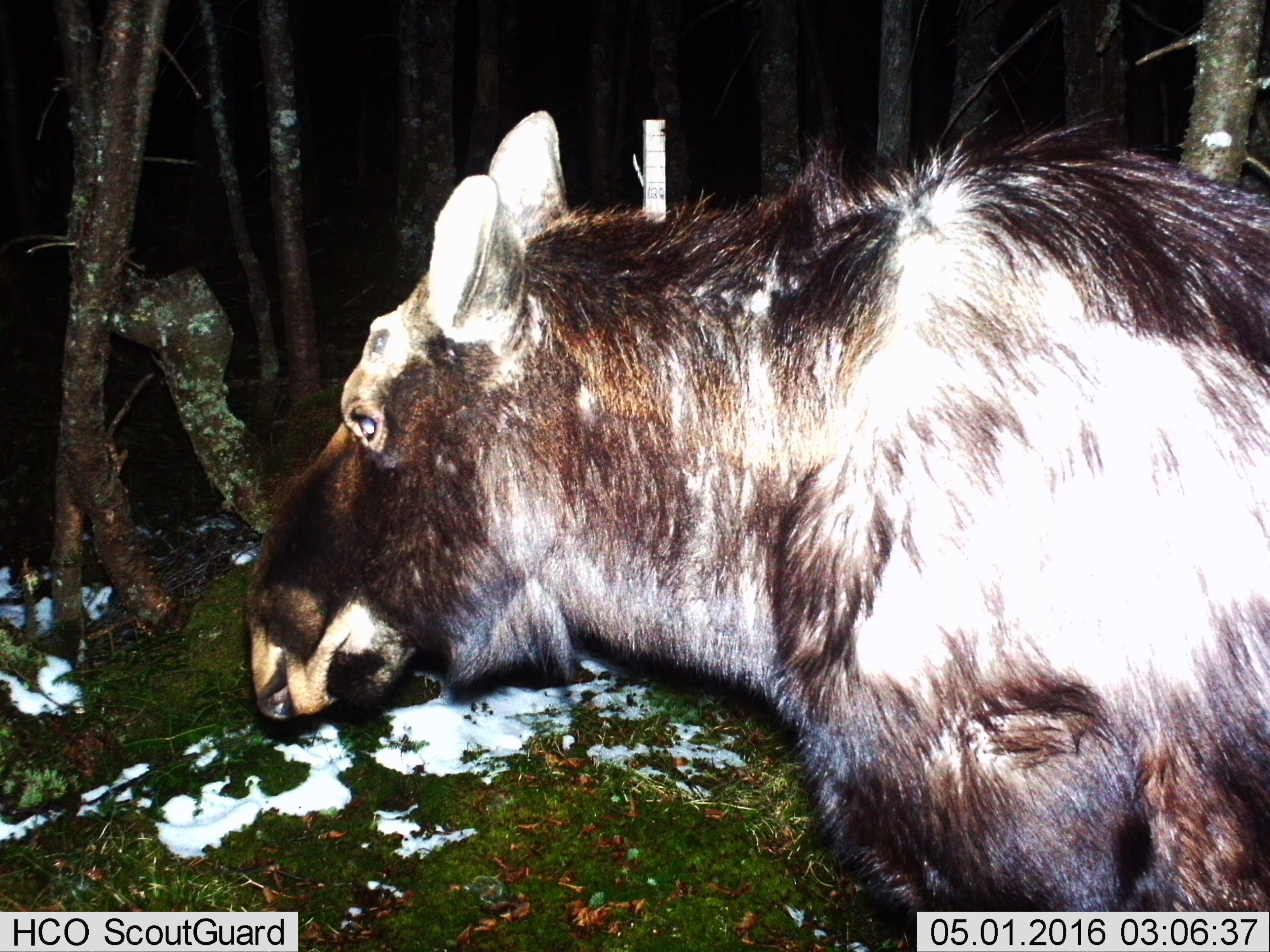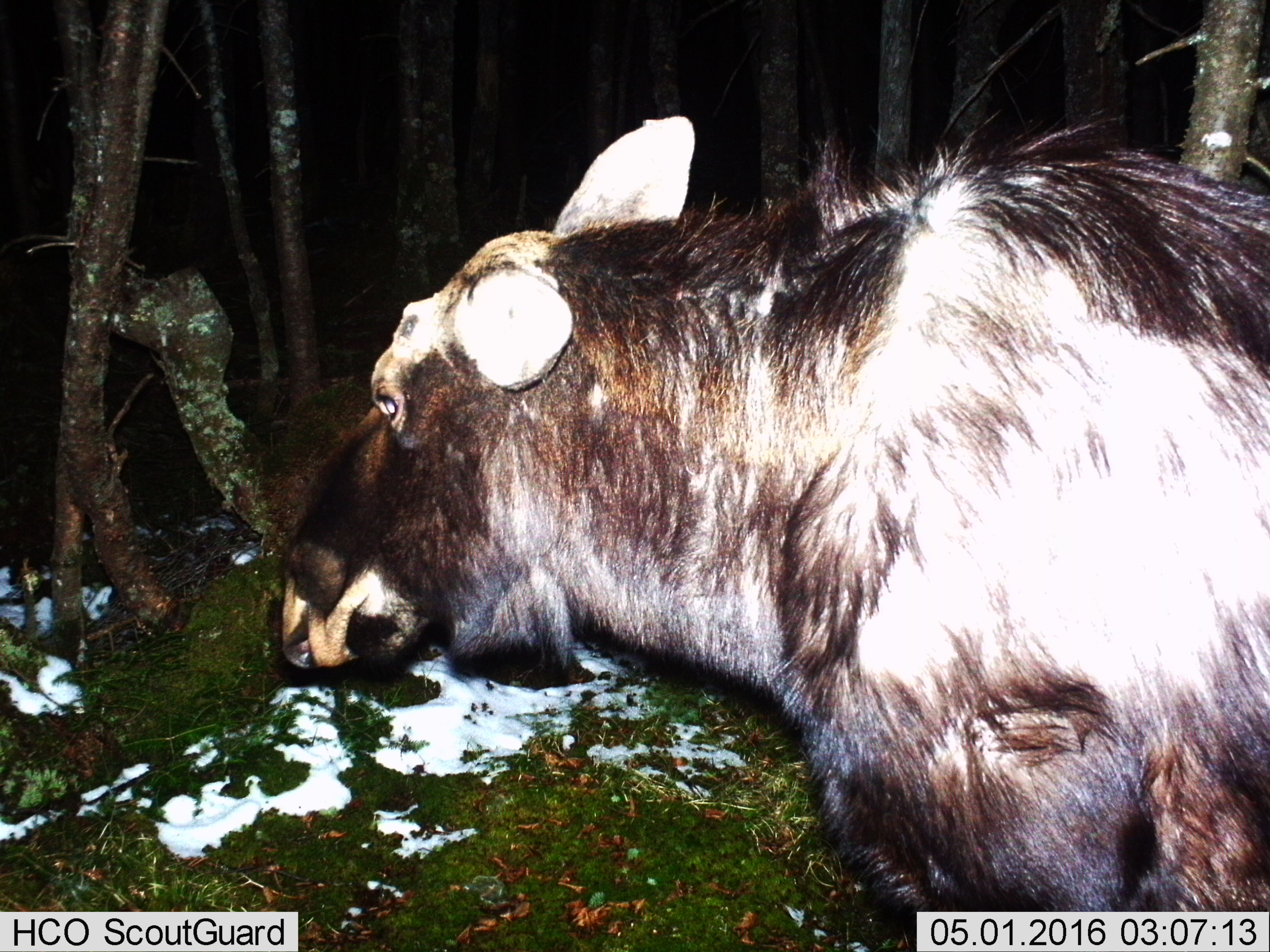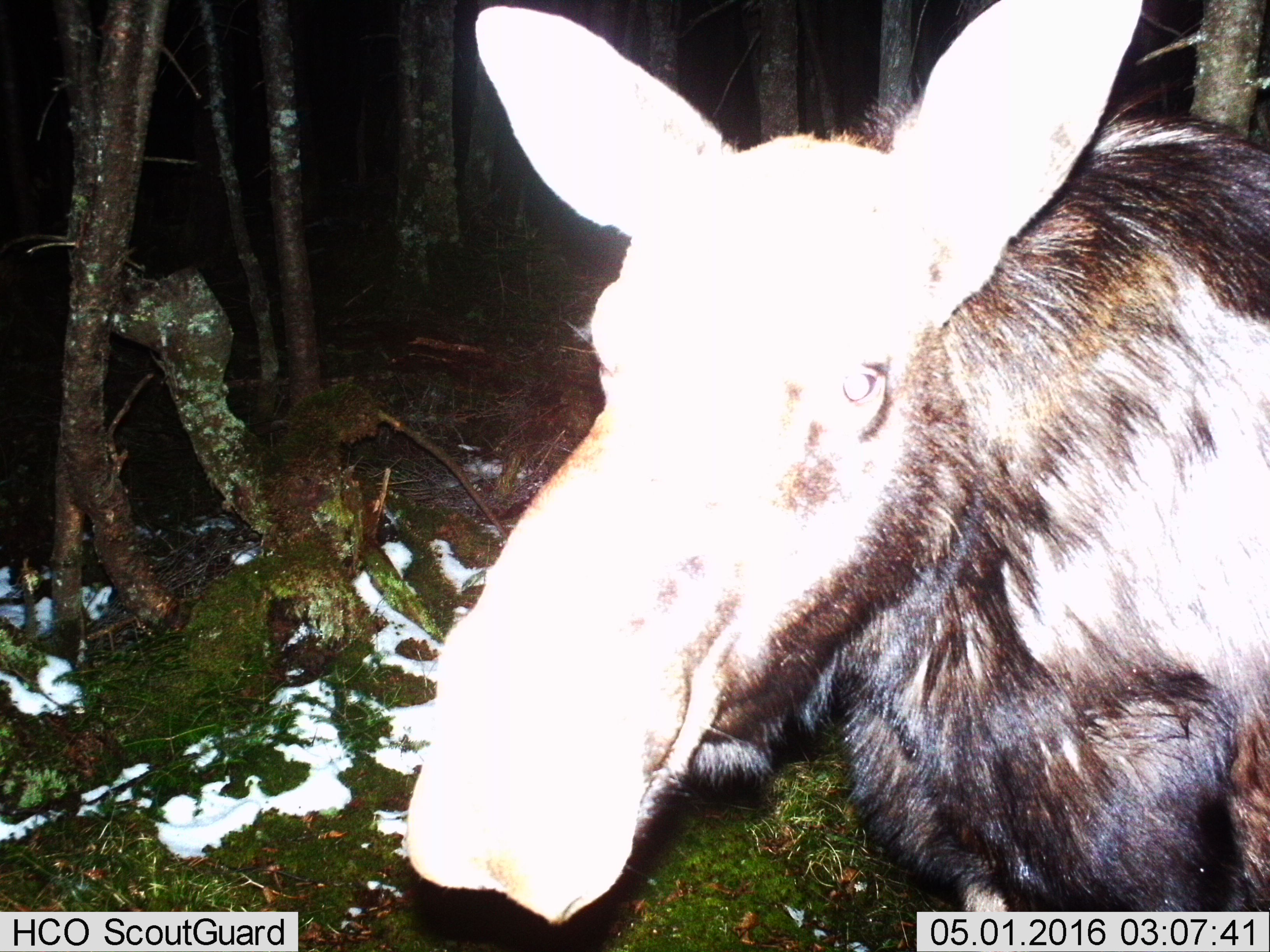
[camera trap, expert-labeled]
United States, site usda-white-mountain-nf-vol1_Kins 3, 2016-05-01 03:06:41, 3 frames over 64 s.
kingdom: Animalia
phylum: Chordata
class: Mammalia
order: Artiodactyla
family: Cervidae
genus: Alces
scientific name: Alces alces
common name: moose